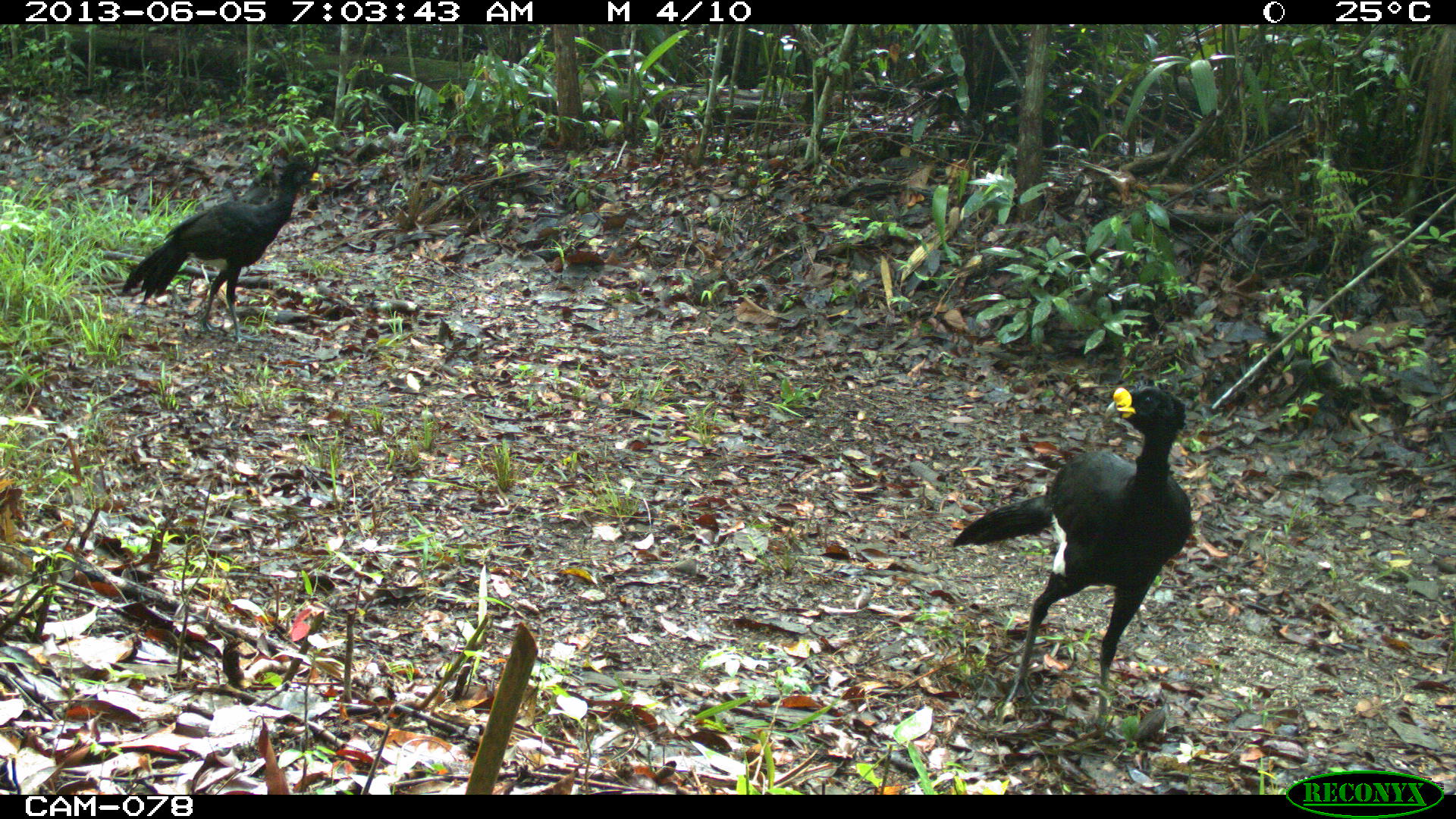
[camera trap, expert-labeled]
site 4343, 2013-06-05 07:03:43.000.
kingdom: Animalia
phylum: Chordata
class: Aves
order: Galliformes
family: Cracidae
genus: Crax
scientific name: Crax rubra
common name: great curassow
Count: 3.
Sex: male.